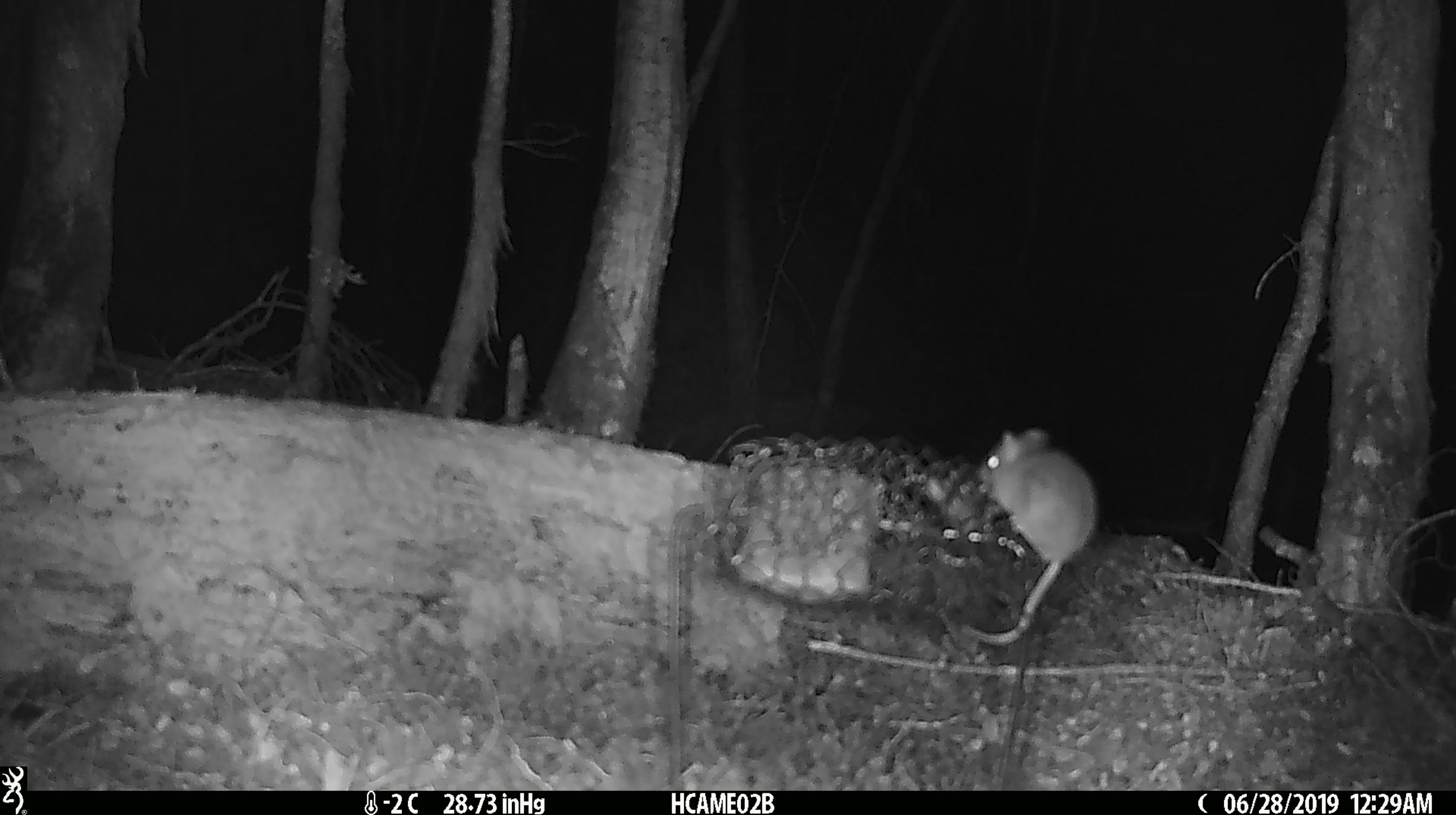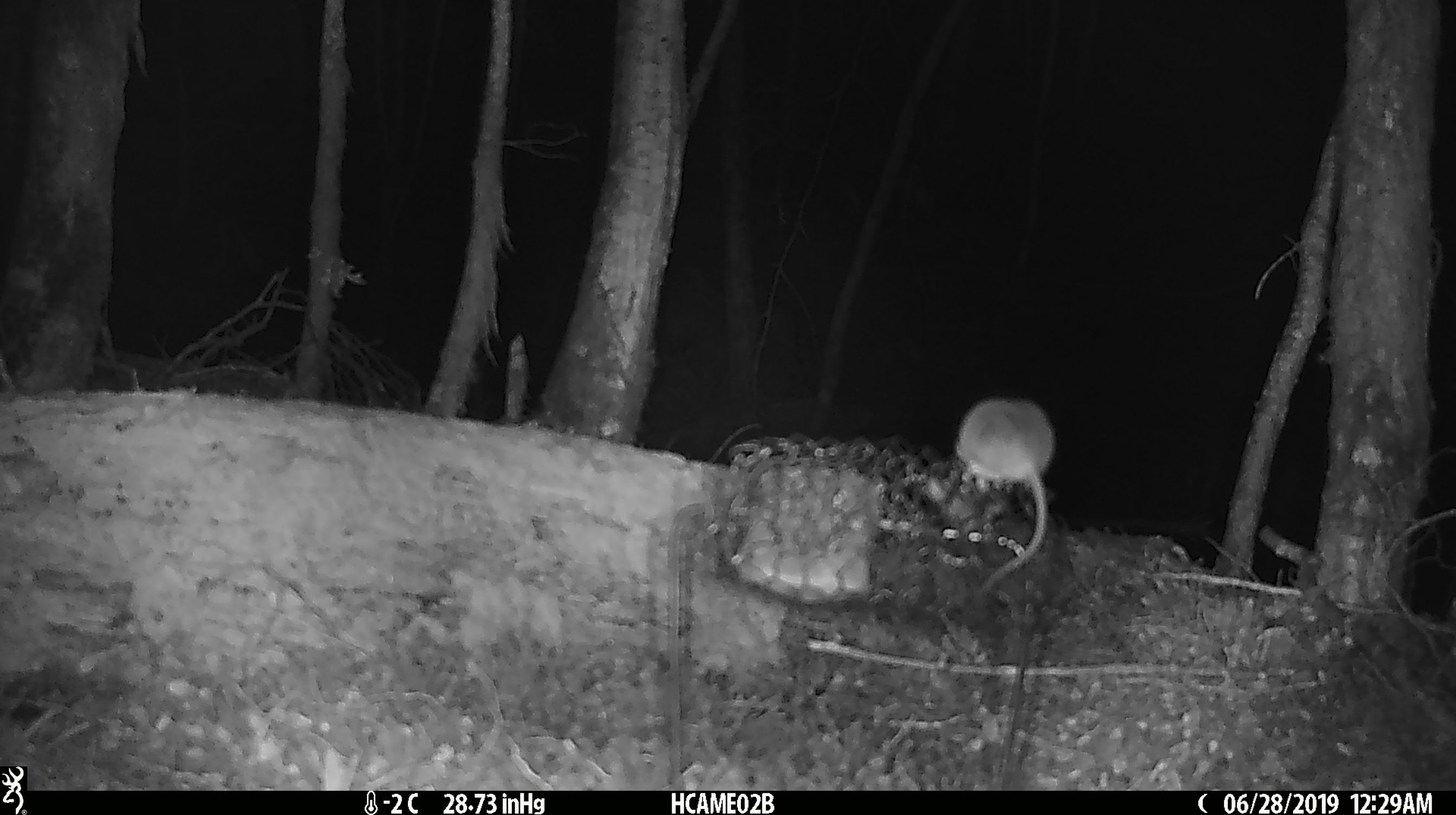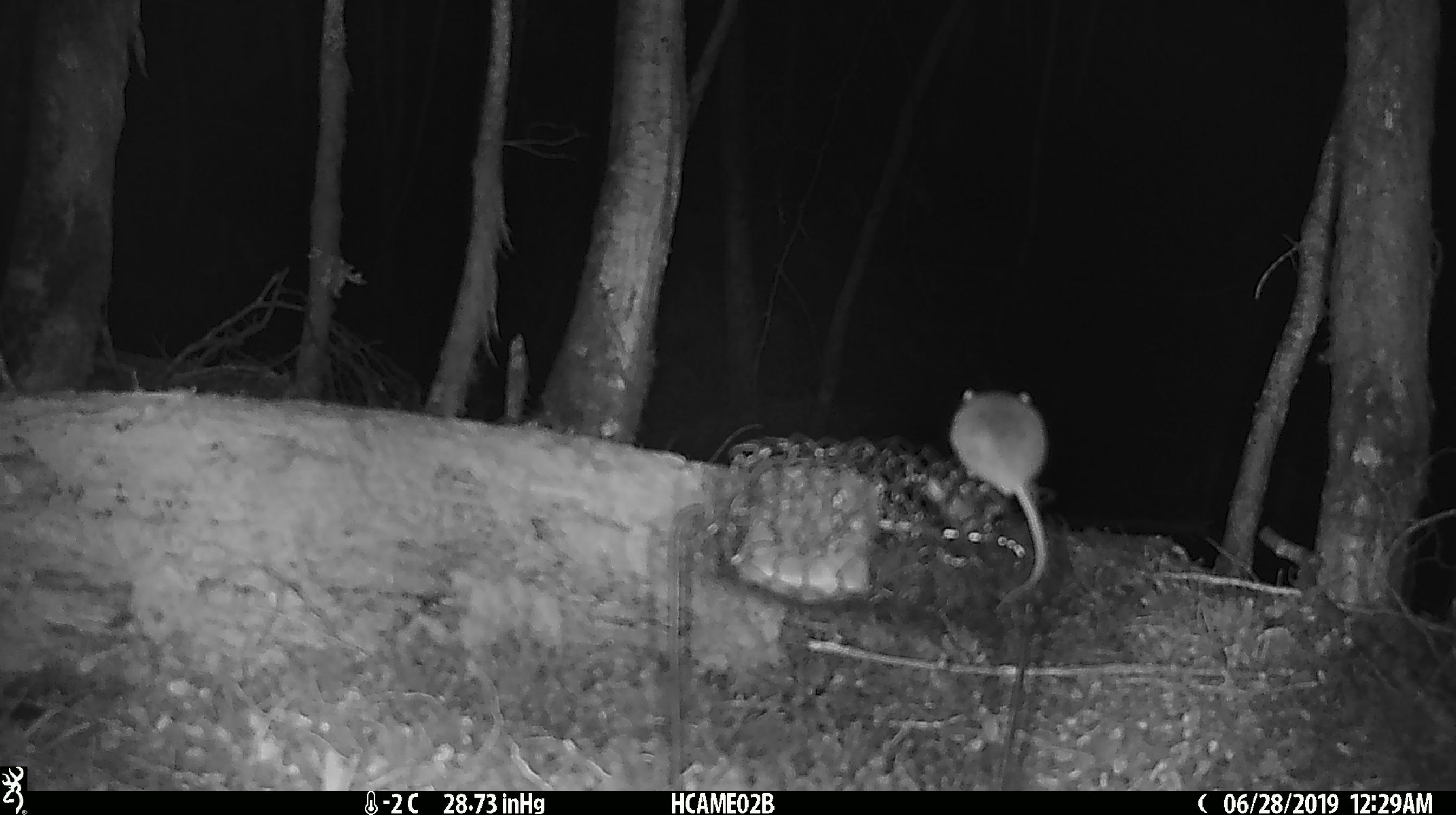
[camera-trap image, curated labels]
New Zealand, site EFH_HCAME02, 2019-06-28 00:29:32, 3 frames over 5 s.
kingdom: Animalia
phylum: Chordata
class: Mammalia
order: Rodentia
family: Muridae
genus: Mus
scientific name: Mus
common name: mouse